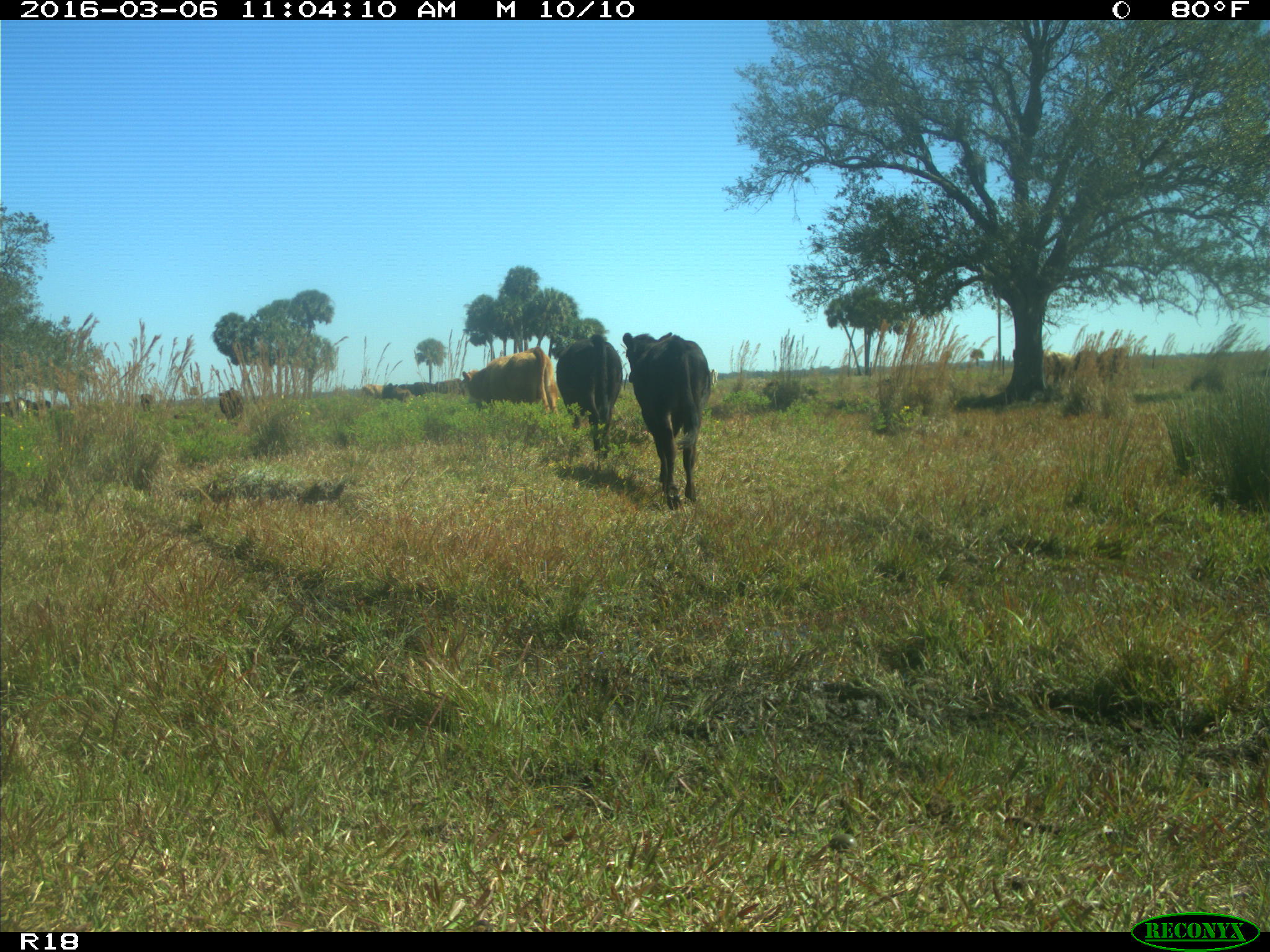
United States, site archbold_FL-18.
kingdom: Animalia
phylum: Chordata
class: Mammalia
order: Artiodactyla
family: Bovidae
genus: Bos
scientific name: Bos taurus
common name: domestic cow